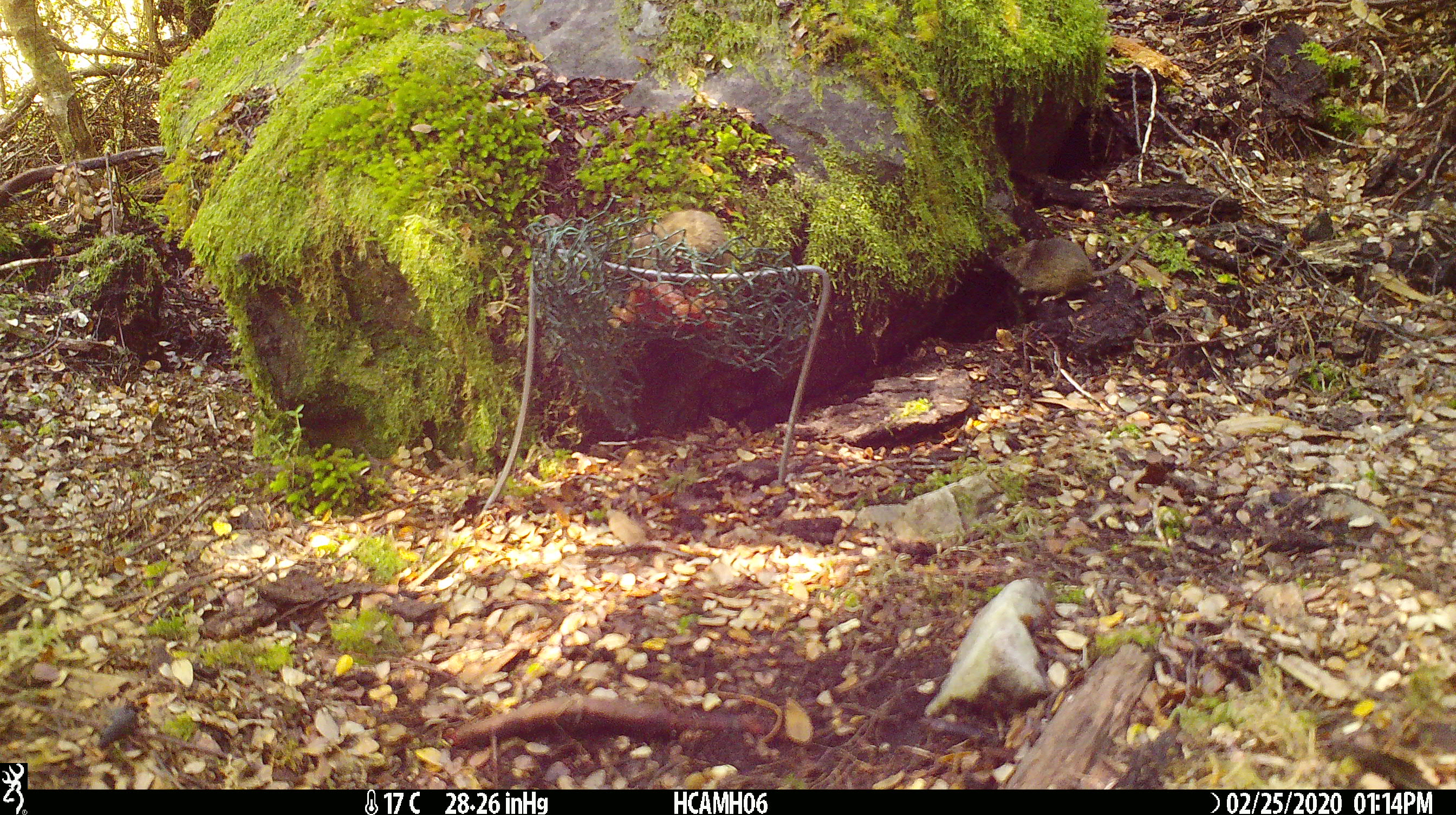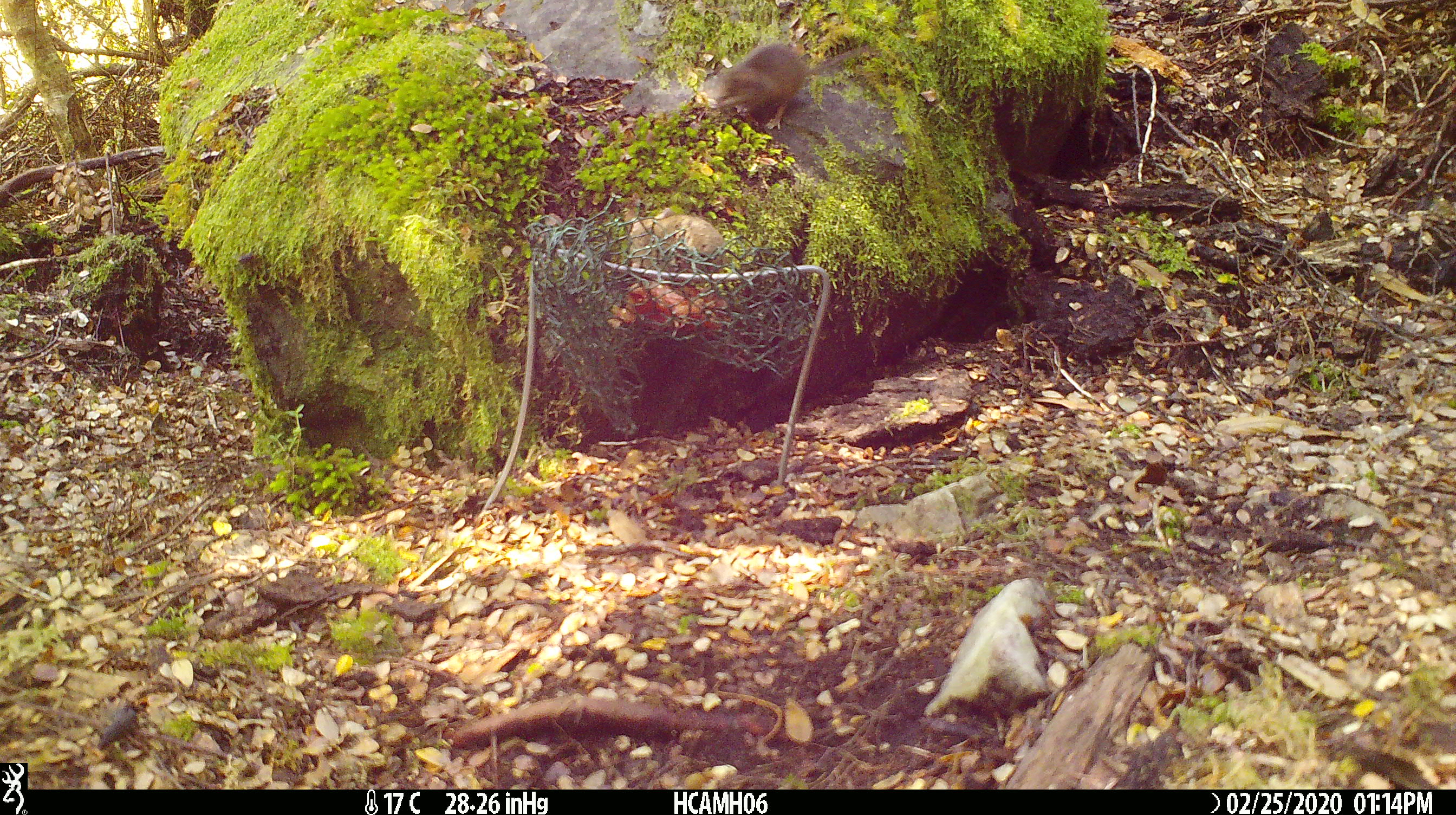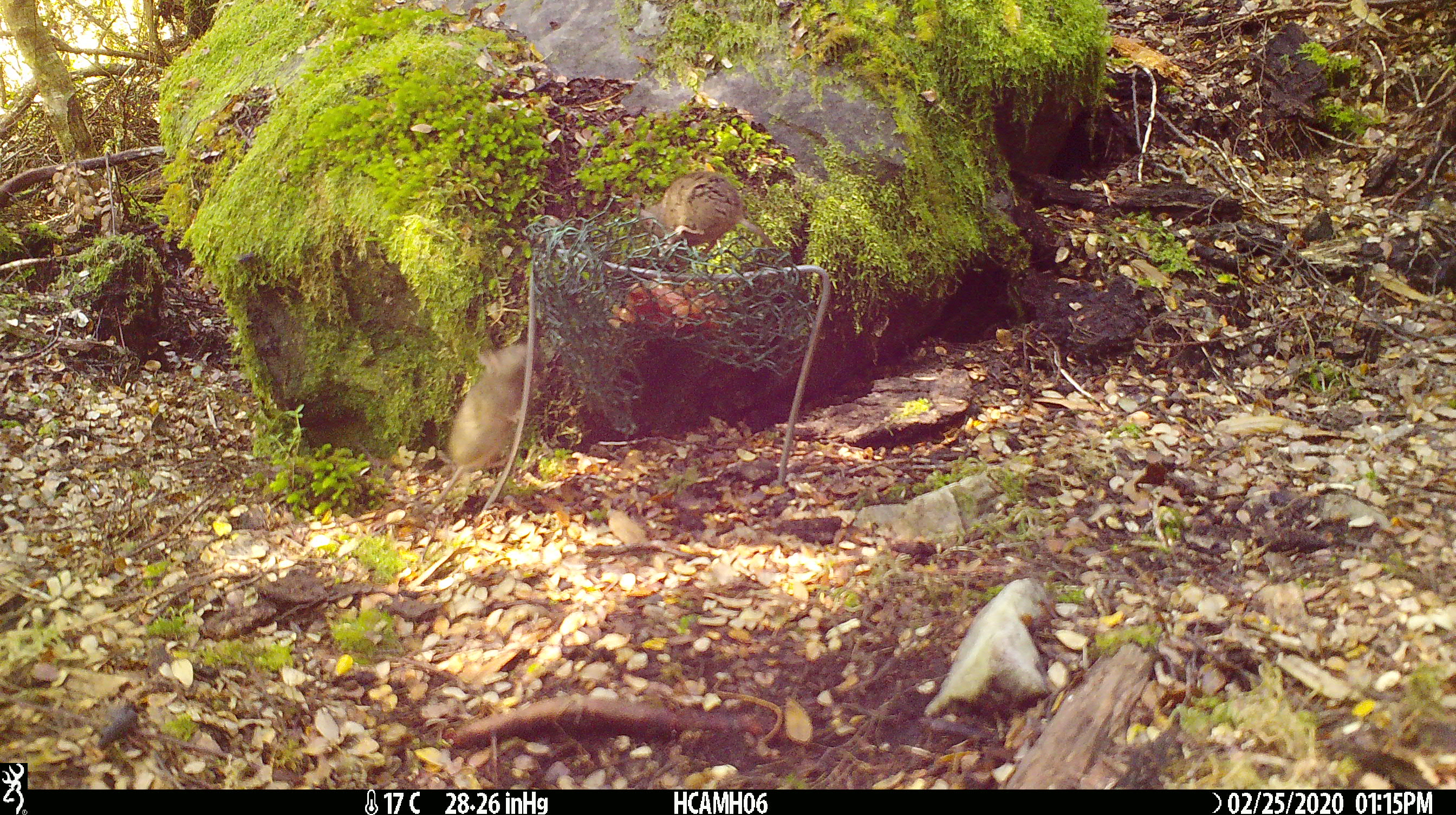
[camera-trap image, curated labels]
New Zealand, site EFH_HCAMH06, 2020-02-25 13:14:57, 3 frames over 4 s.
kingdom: Animalia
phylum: Chordata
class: Mammalia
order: Rodentia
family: Muridae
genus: Mus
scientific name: Mus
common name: mouse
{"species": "mouse (Mus)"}